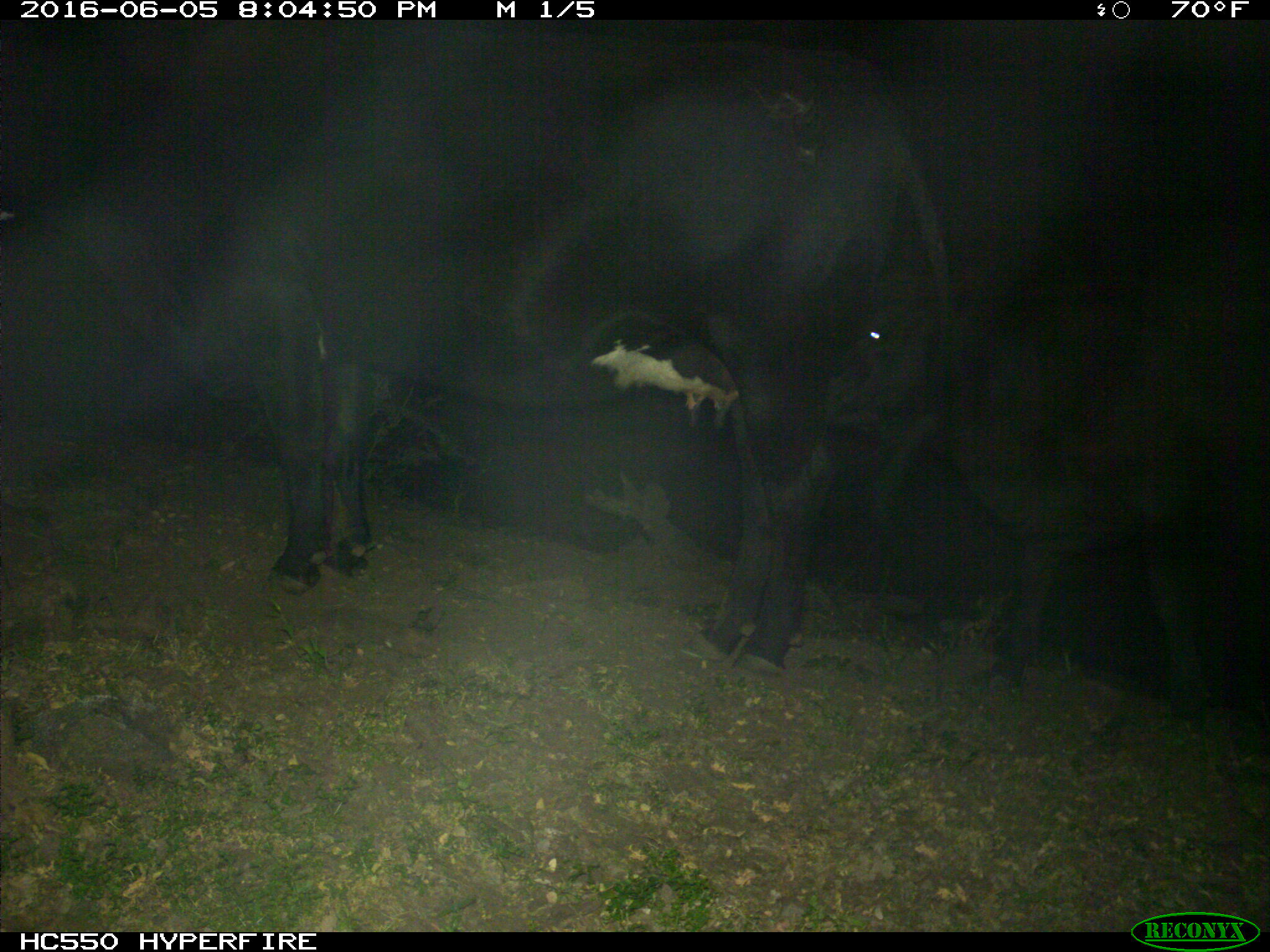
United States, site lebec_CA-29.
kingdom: Animalia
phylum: Chordata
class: Mammalia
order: Artiodactyla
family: Bovidae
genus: Bos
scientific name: Bos taurus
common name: domestic cow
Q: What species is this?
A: Bos taurus (domestic cow).